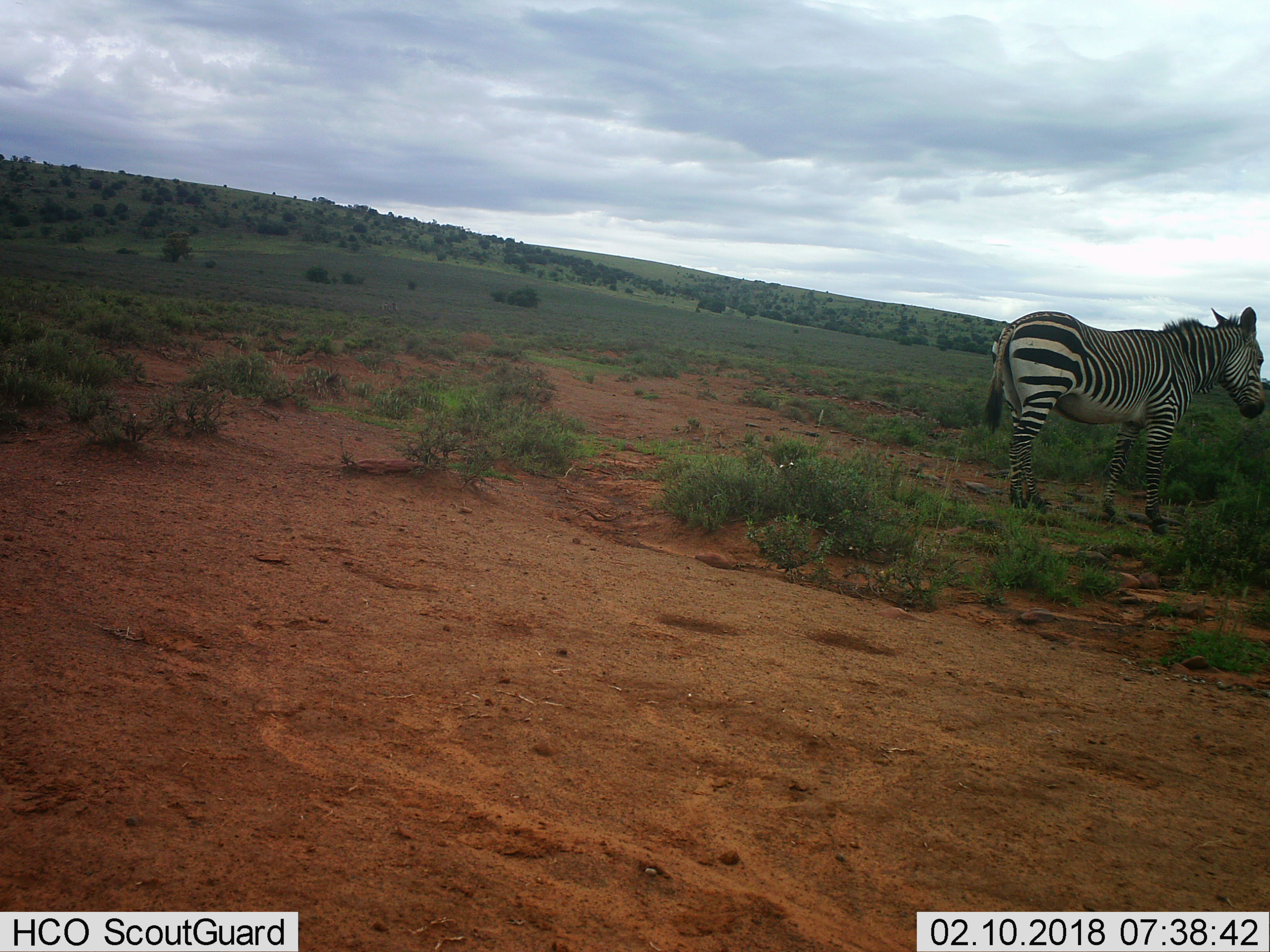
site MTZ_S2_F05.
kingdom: Animalia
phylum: Chordata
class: Mammalia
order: Perissodactyla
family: Equidae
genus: Equus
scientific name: Equus zebra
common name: mountain zebra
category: zebramountain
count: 1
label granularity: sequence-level